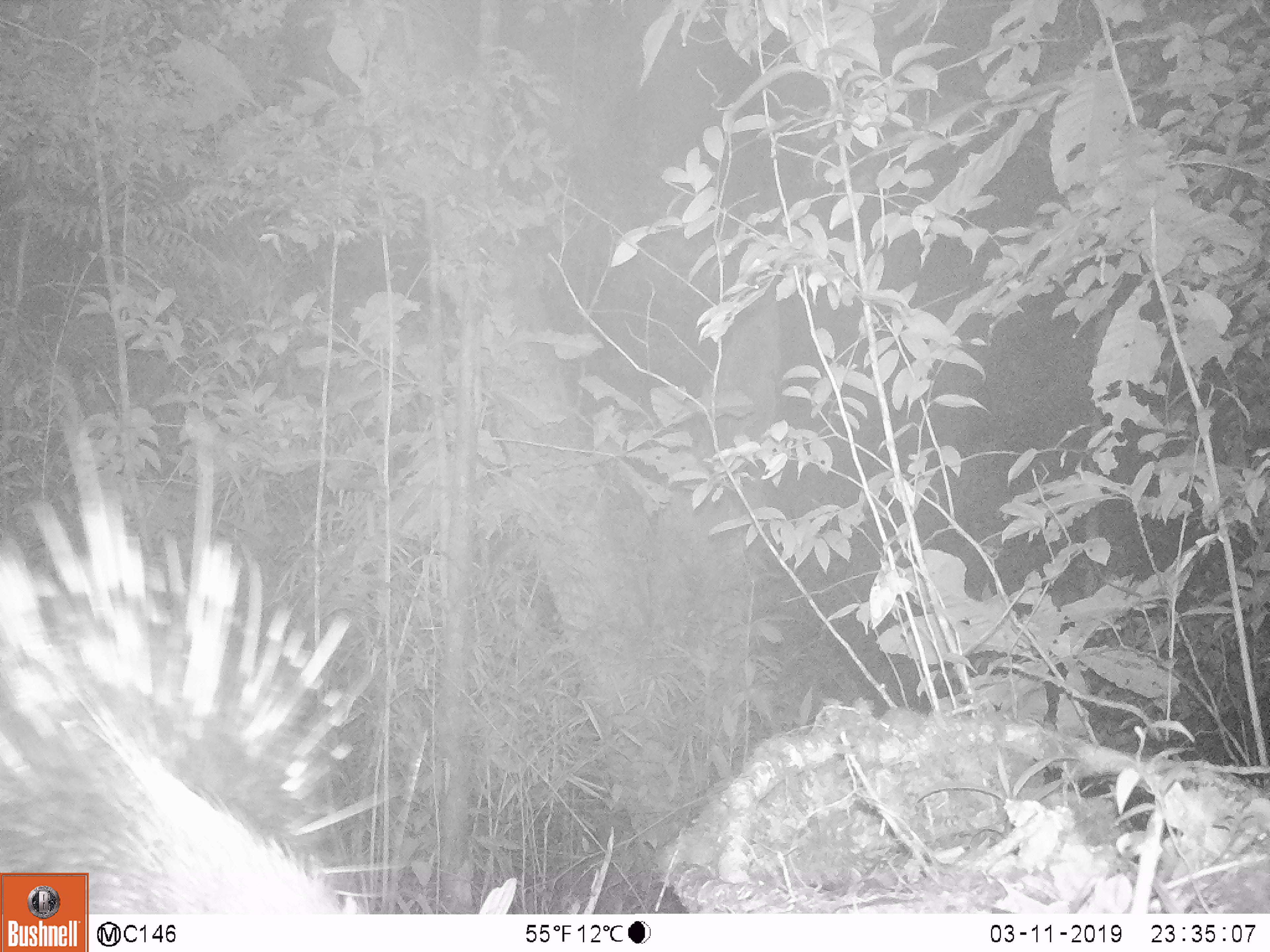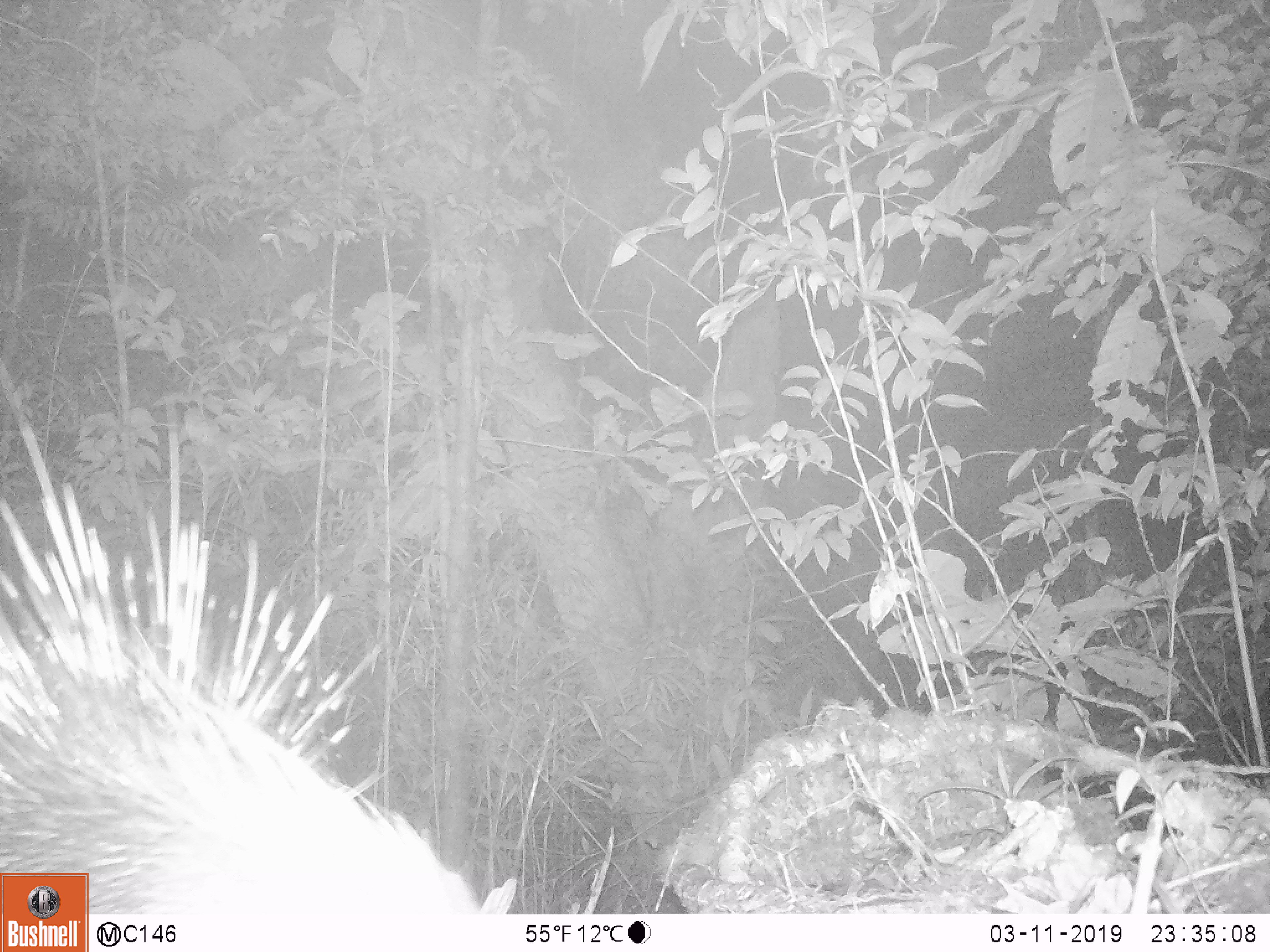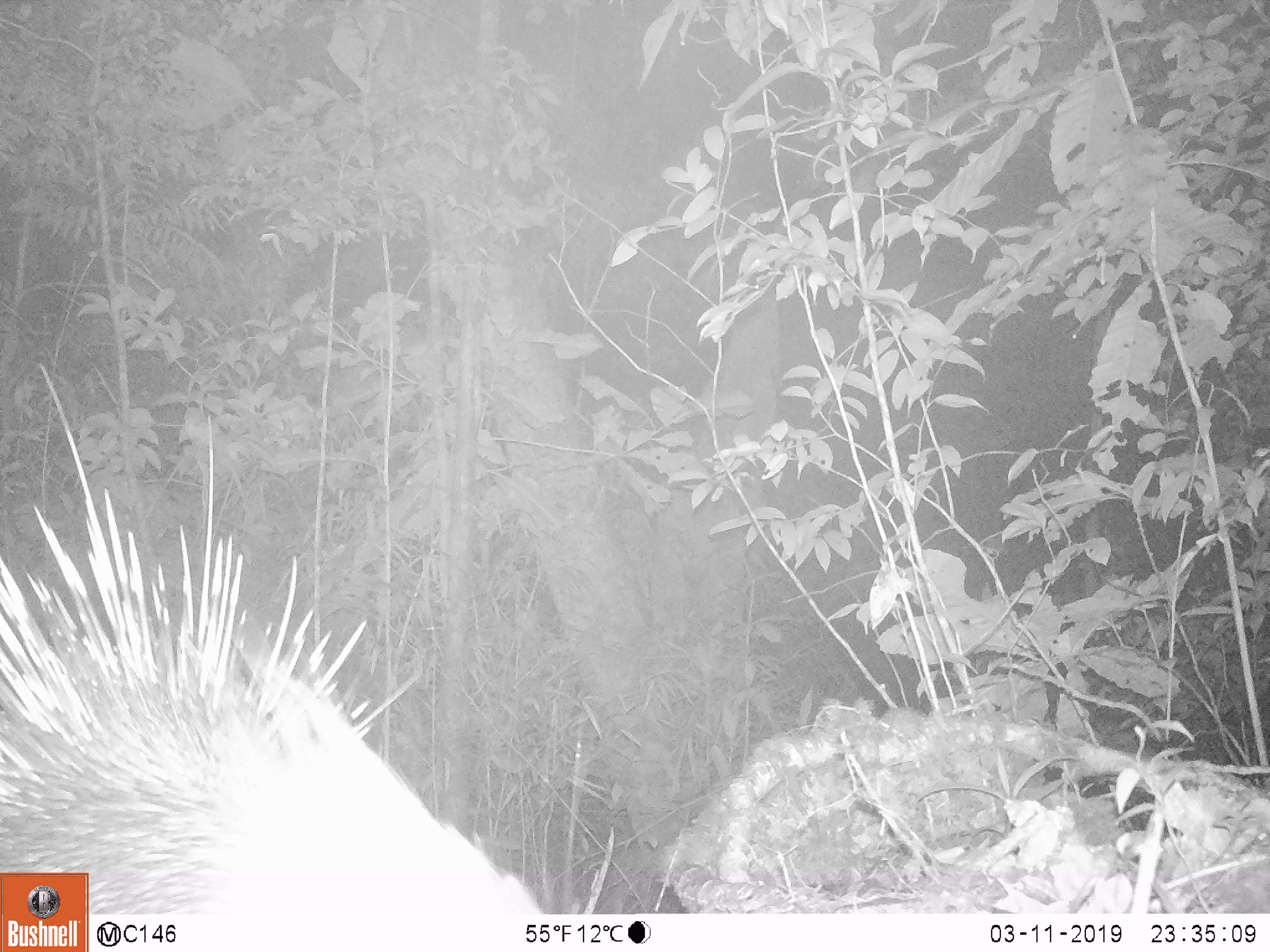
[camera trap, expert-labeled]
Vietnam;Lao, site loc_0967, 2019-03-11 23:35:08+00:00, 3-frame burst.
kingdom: Animalia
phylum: Chordata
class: Mammalia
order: Rodentia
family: Hystricidae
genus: Hystrix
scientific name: Hystrix brachyura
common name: malayan porcupine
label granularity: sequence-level